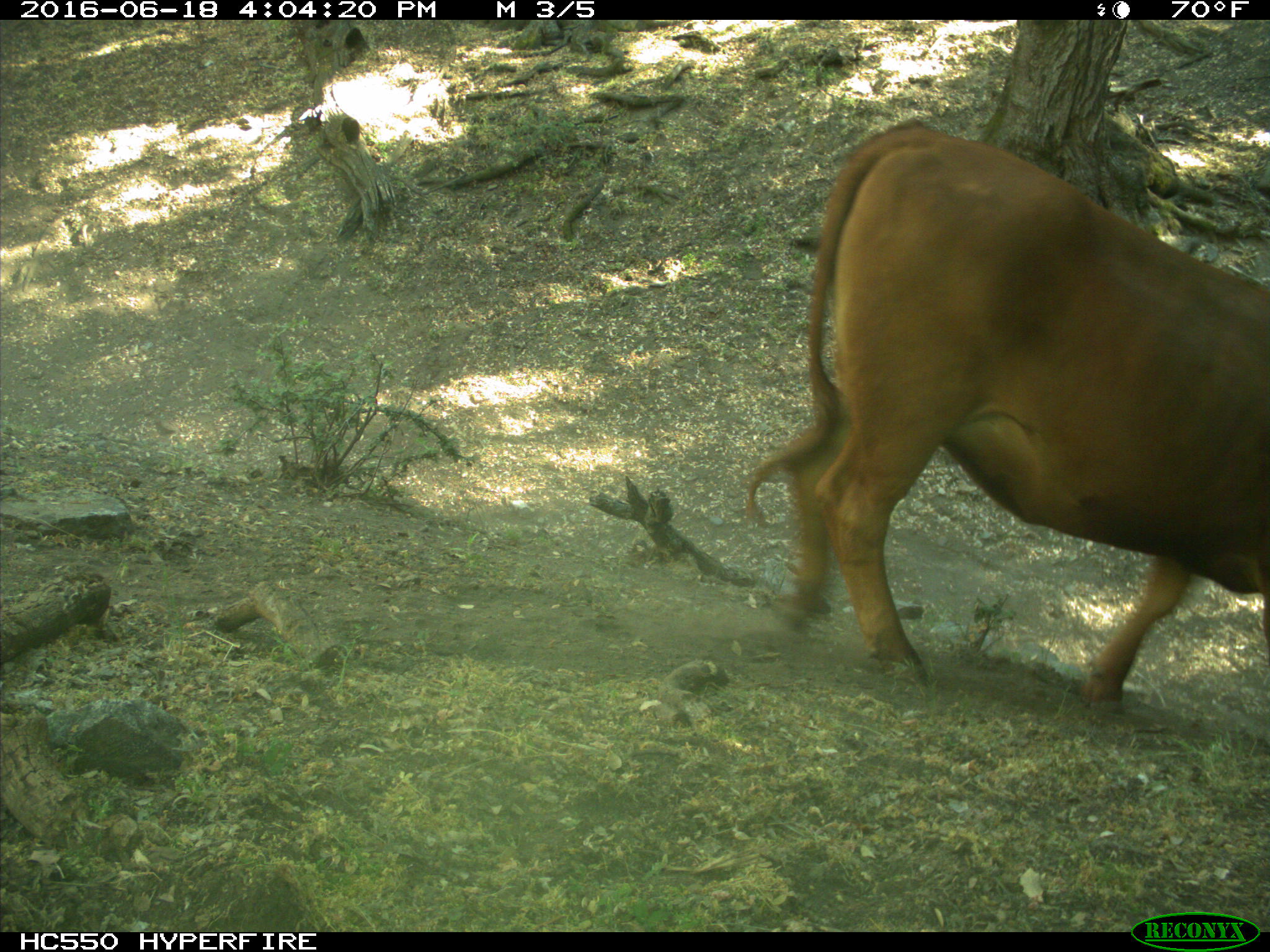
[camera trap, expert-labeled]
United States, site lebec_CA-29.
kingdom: Animalia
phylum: Chordata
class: Mammalia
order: Artiodactyla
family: Bovidae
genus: Bos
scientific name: Bos taurus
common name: domestic cow